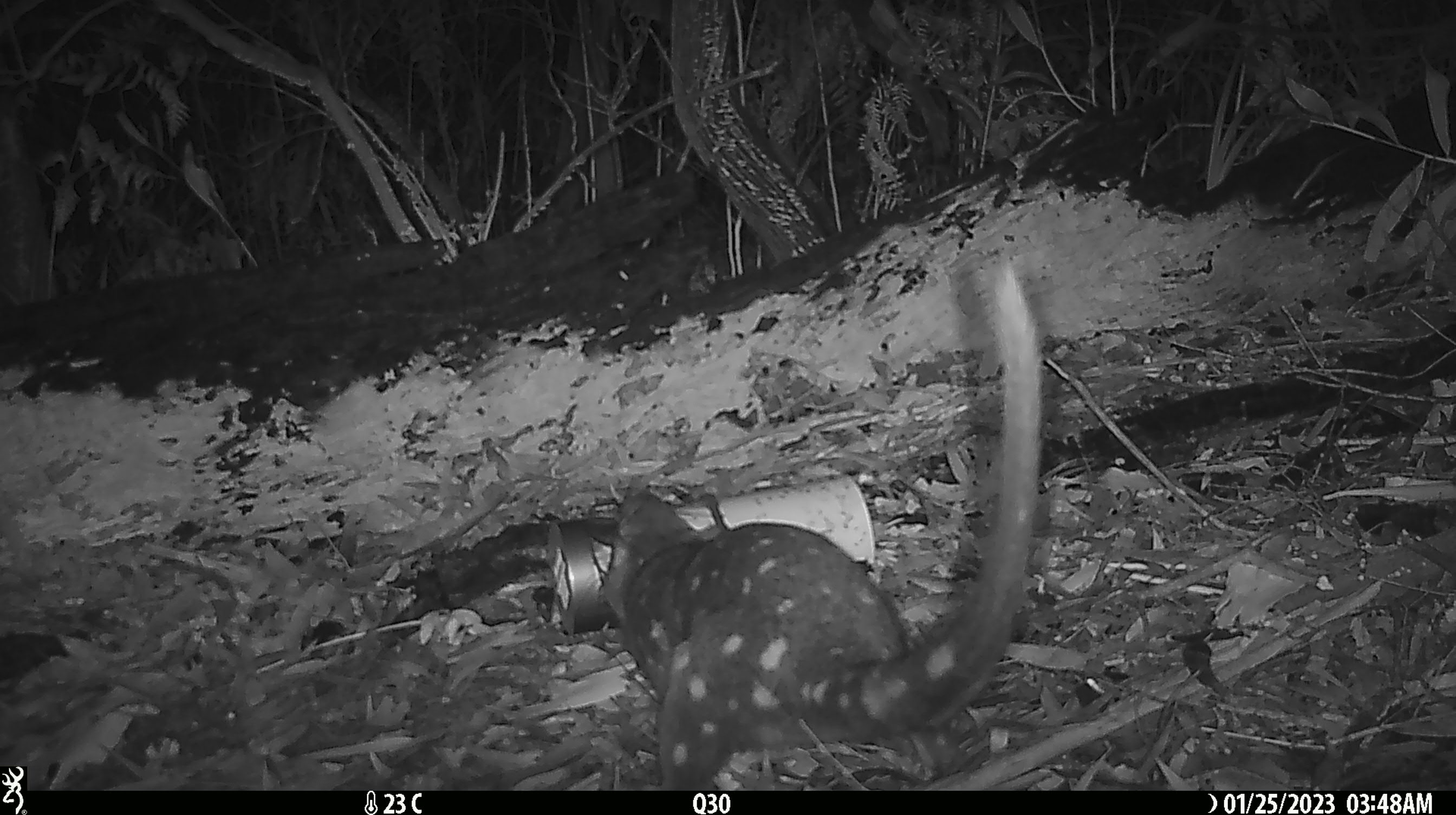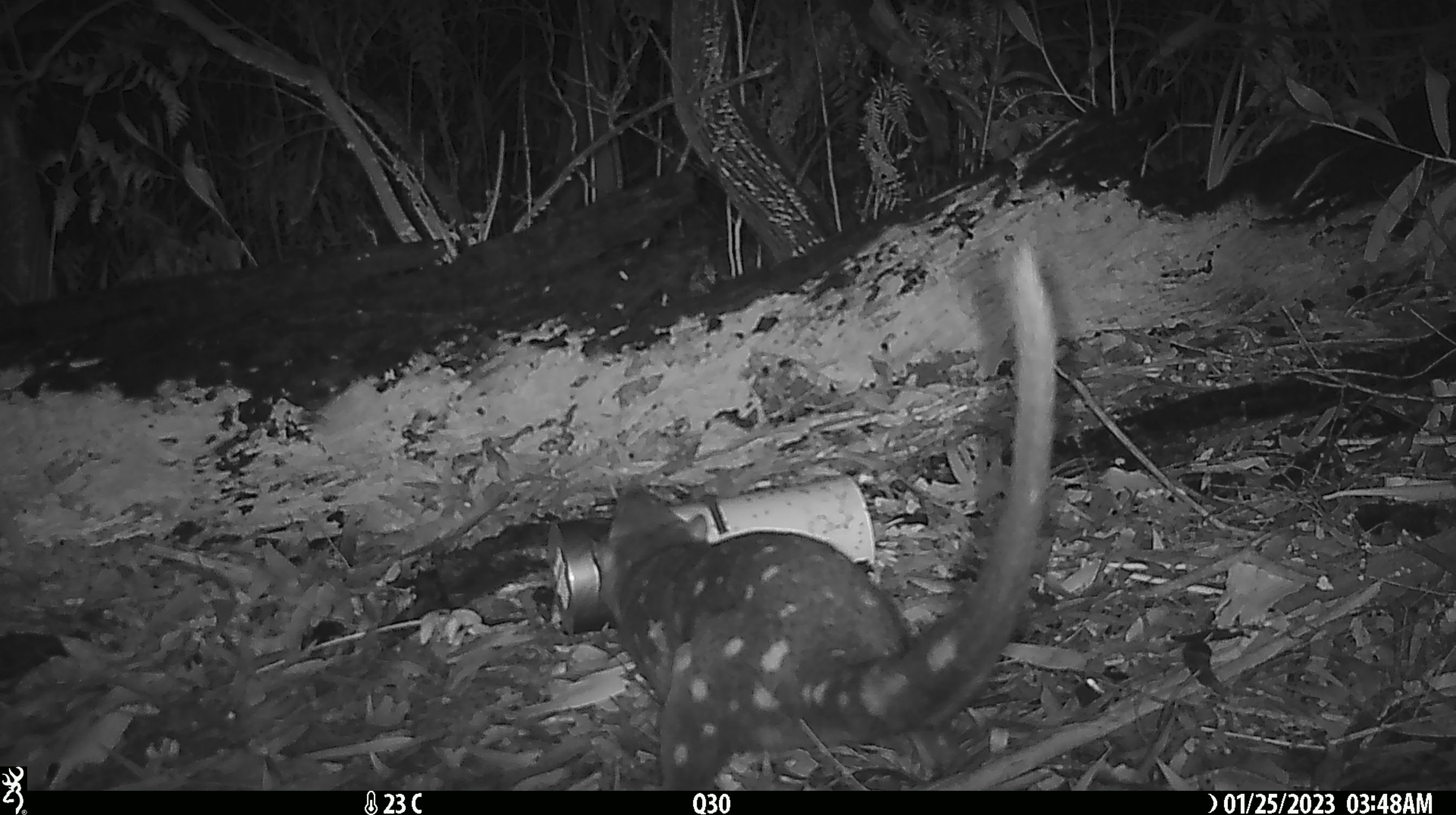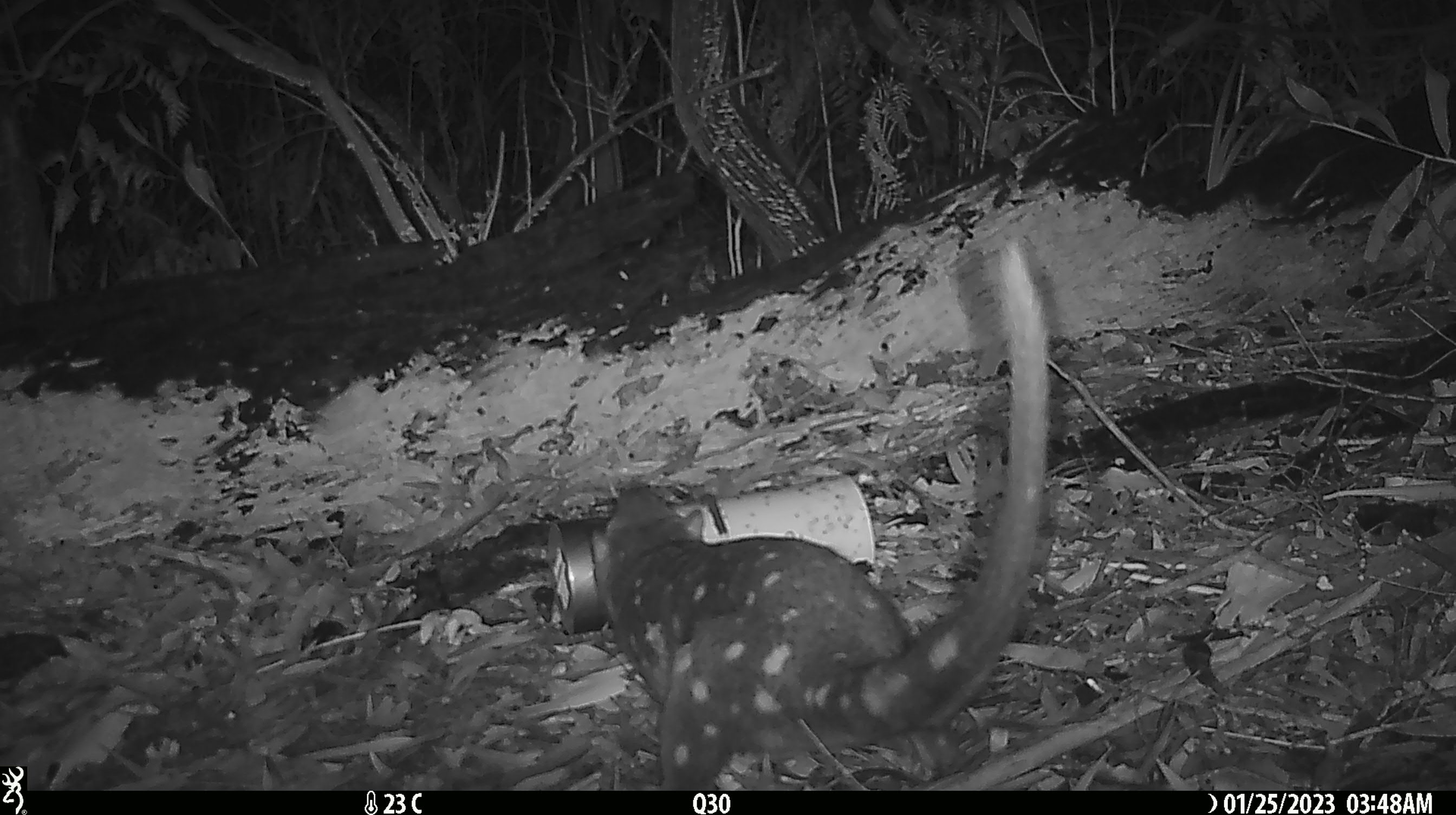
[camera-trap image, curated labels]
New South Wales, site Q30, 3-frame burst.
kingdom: Animalia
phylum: Chordata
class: Mammalia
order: Dasyuromorphia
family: Dasyuridae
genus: Dasyurus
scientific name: Dasyurus maculatus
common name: spotted-tailed quoll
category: quoll